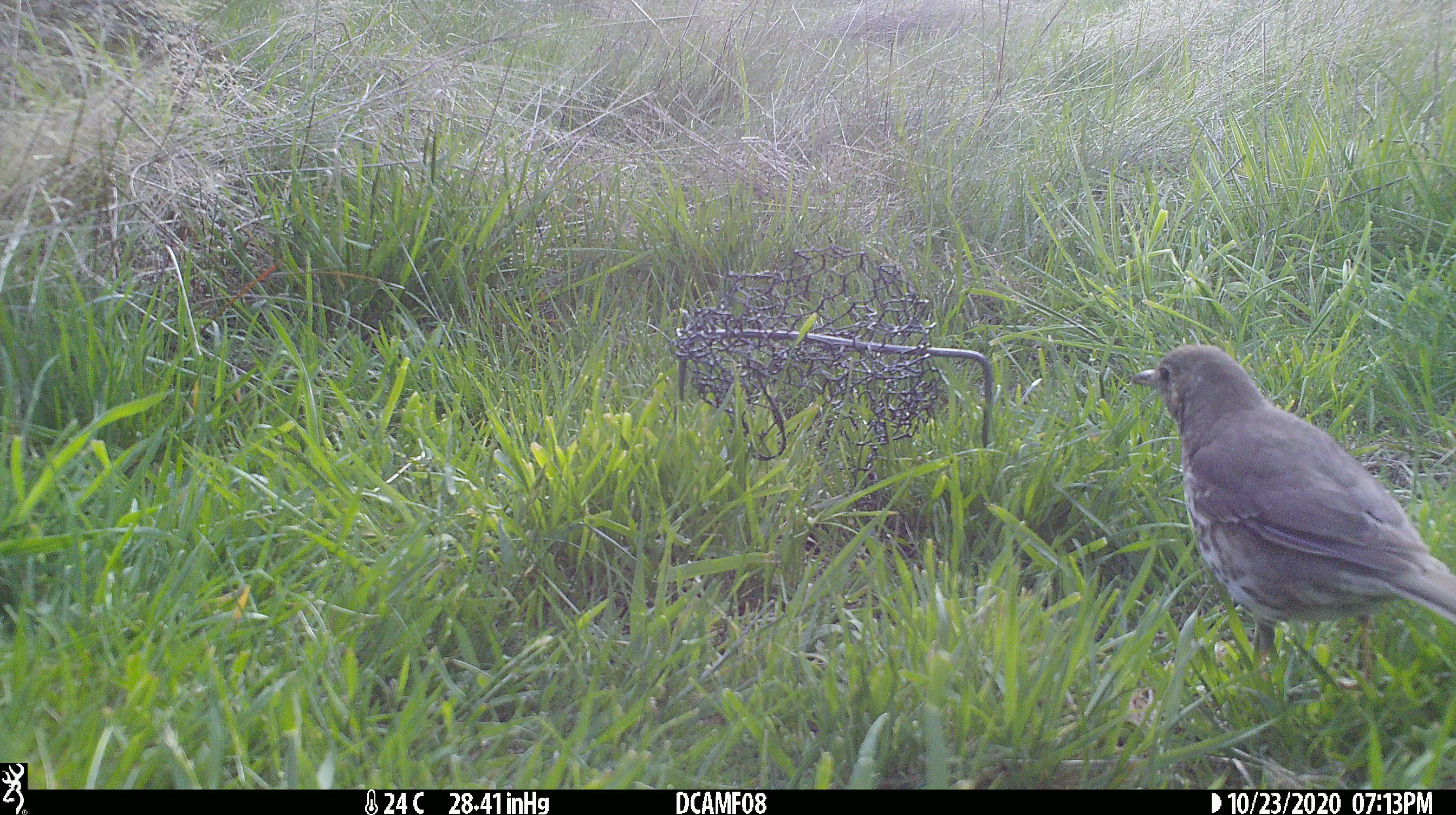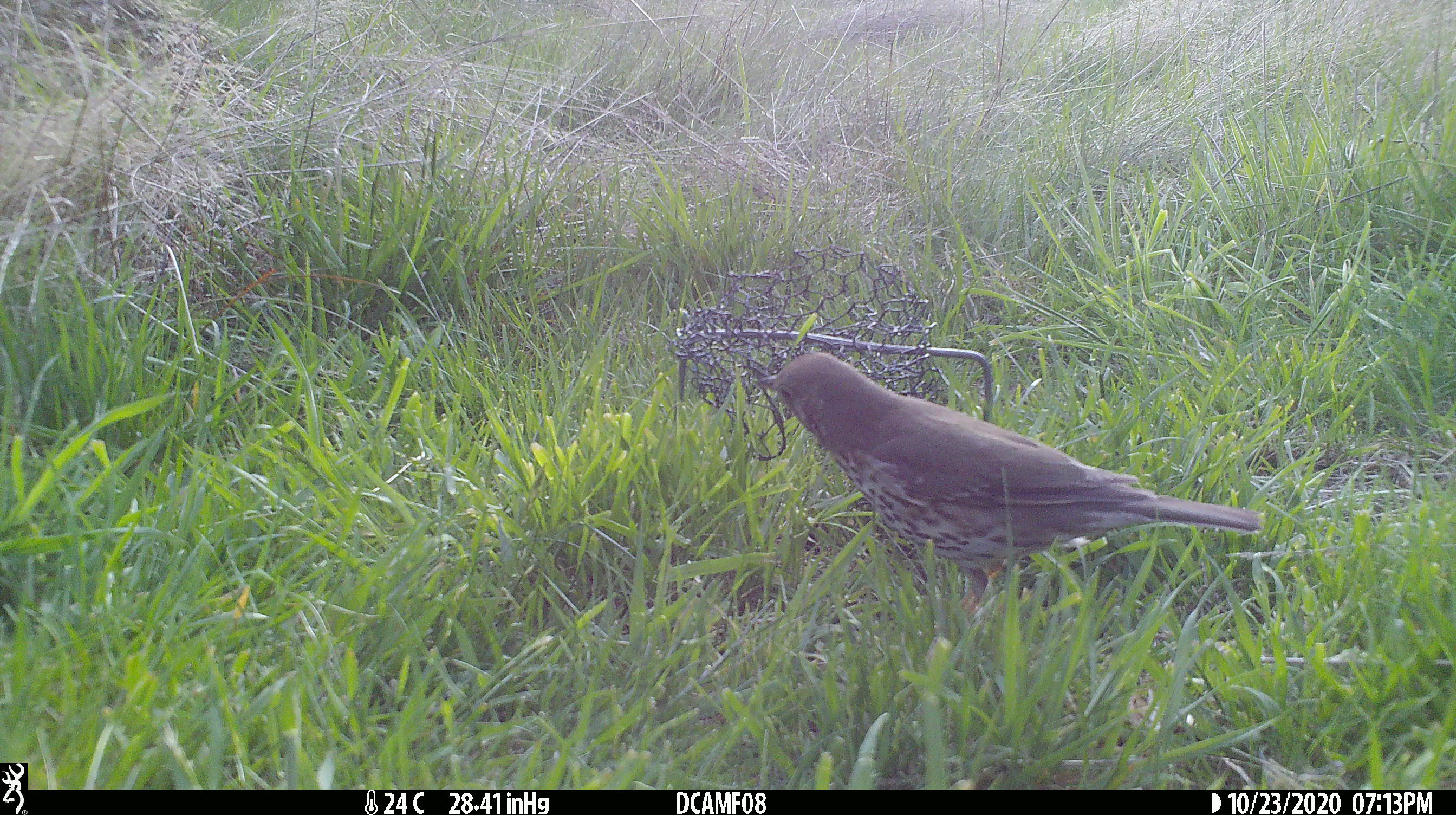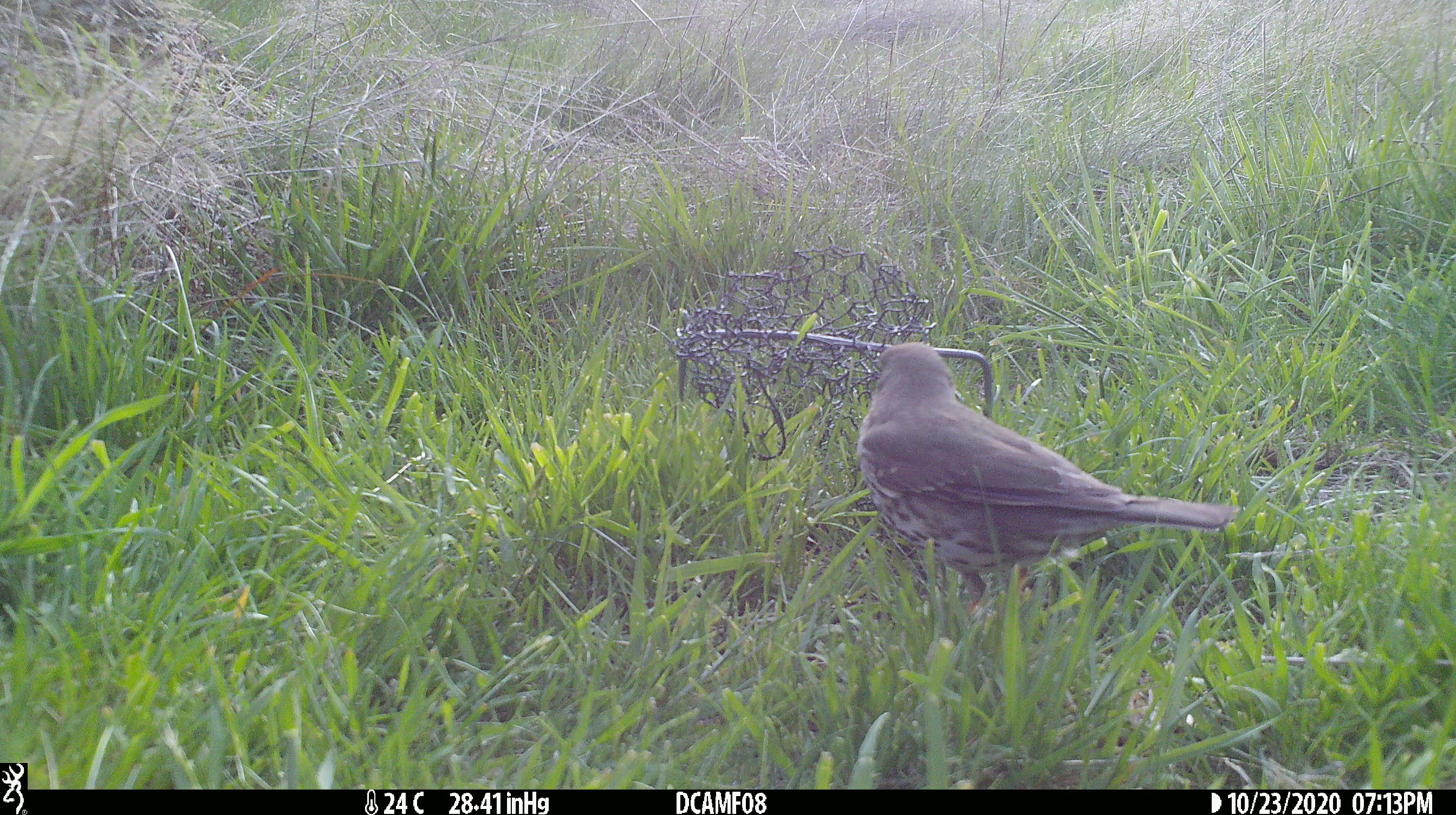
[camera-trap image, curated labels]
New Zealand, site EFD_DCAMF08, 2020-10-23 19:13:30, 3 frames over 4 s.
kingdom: Animalia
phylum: Chordata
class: Aves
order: Passeriformes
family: Turdidae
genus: Turdus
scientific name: Turdus philomelos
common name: song thrush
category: thrush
Thrush (song thrush) (Turdus philomelos).